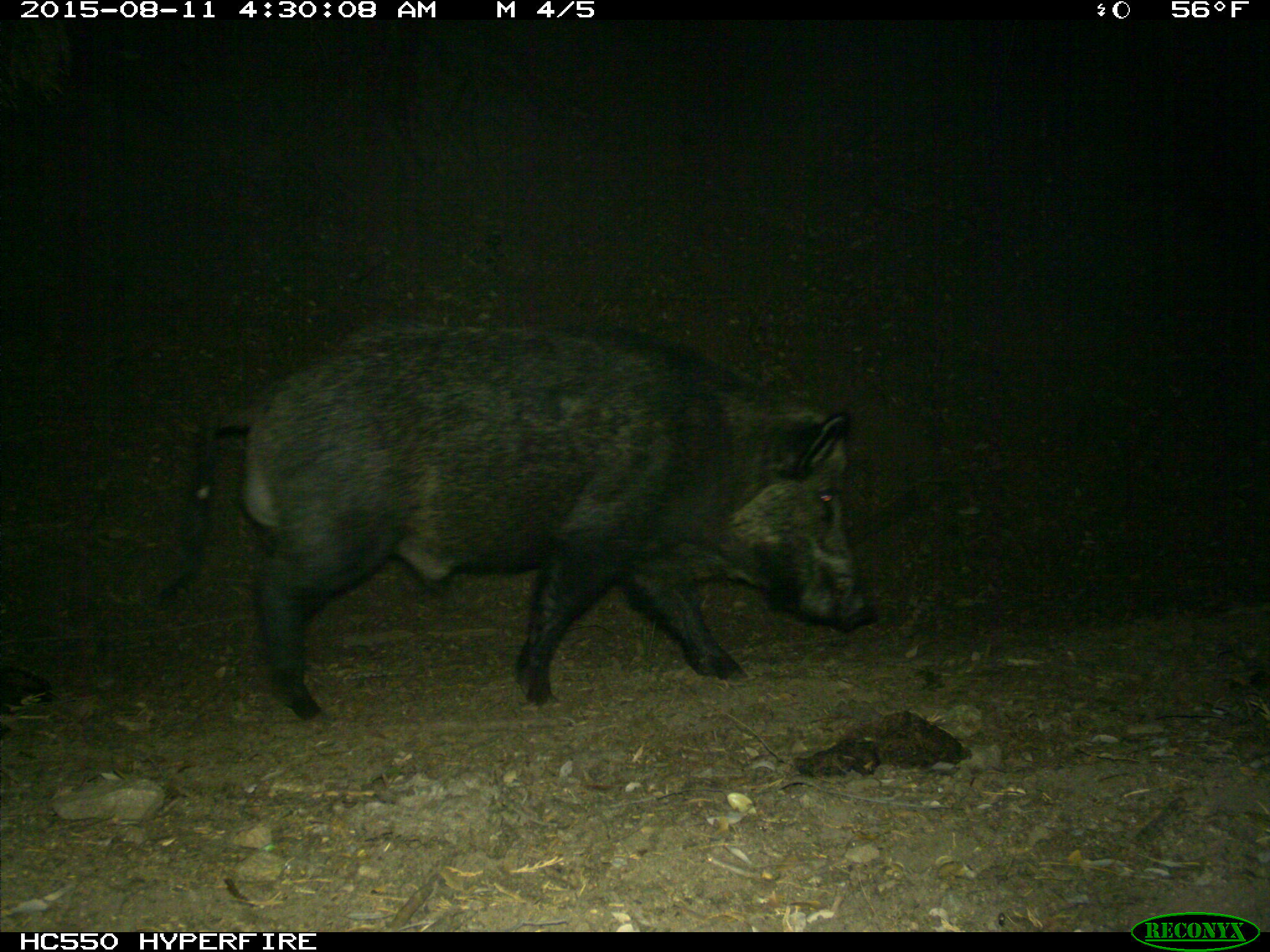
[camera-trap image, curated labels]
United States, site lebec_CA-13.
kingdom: Animalia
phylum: Chordata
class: Mammalia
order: Artiodactyla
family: Suidae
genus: Sus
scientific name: Sus scrofa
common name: wild boar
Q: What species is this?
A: Sus scrofa (wild boar).